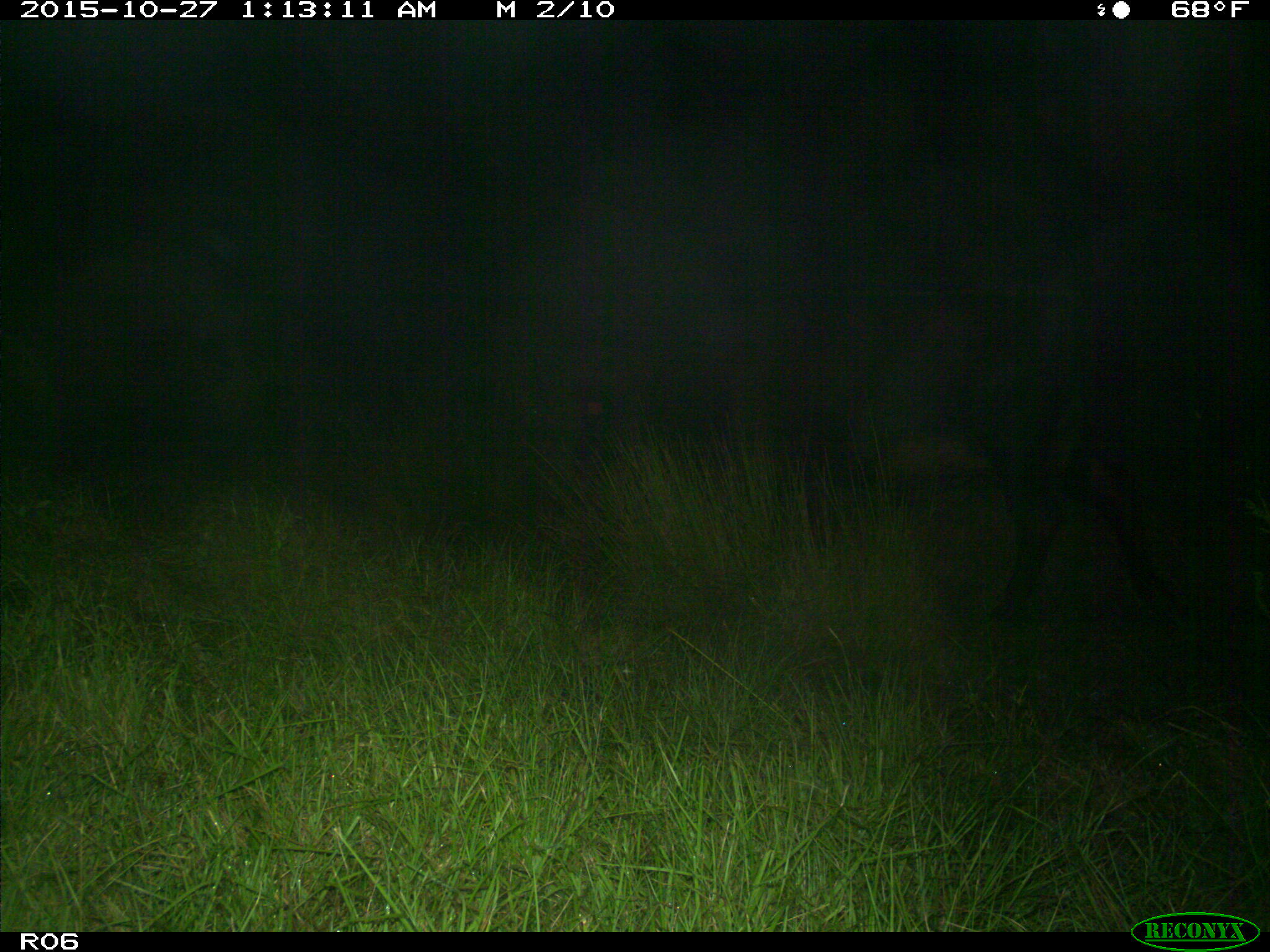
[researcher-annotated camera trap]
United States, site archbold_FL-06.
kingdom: Animalia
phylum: Chordata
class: Mammalia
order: Artiodactyla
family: Bovidae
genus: Bos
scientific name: Bos taurus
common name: domestic cow